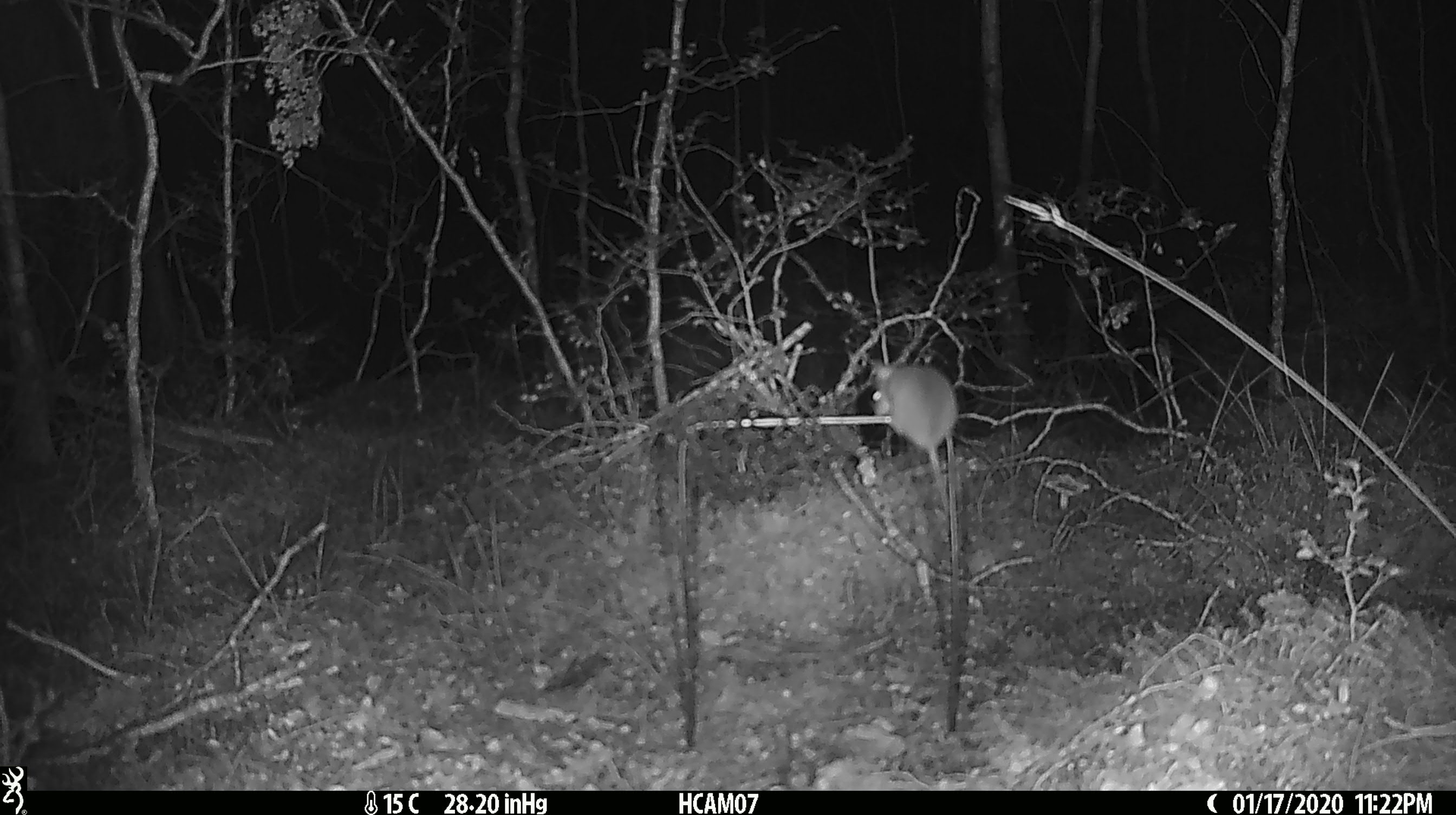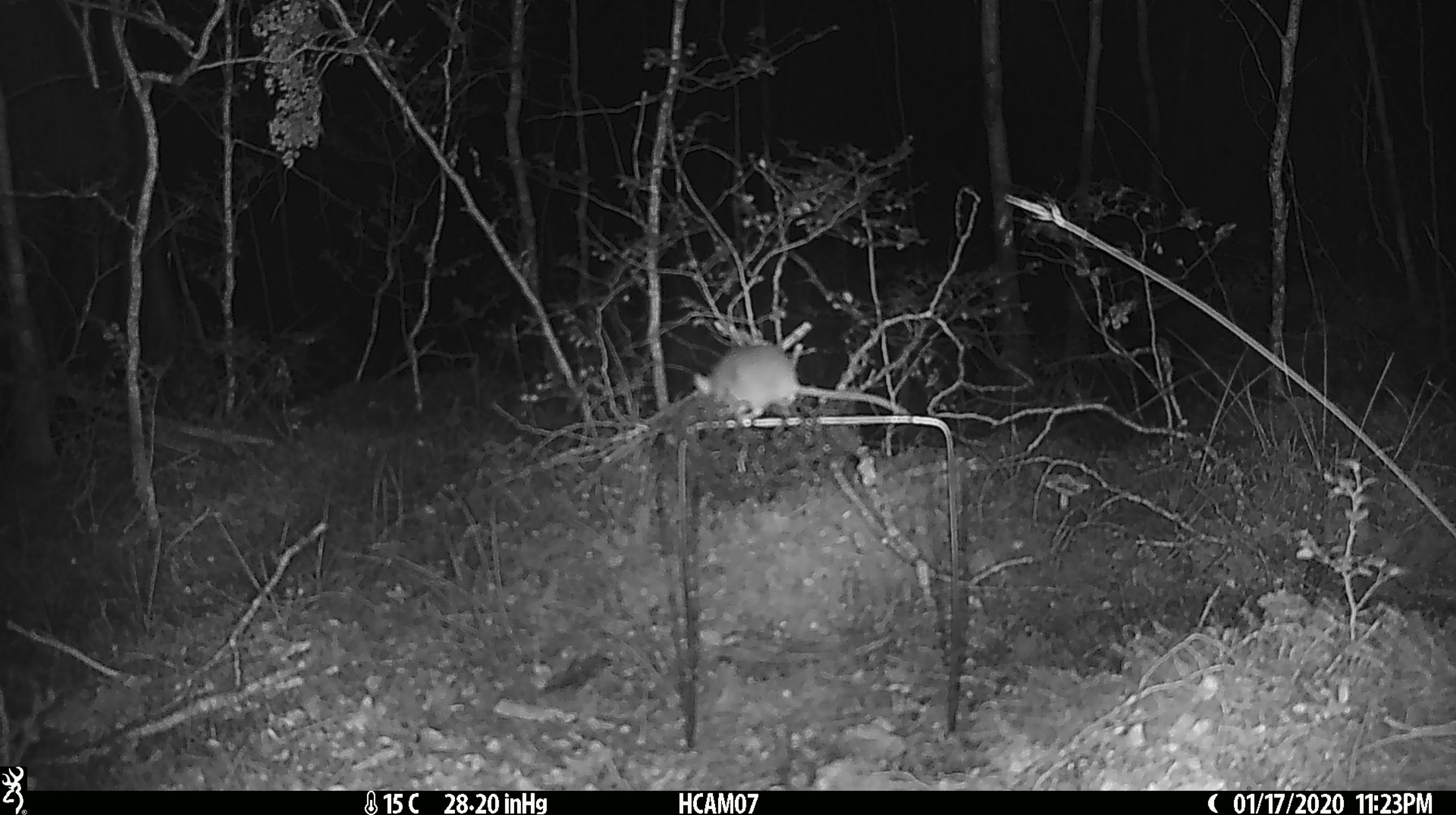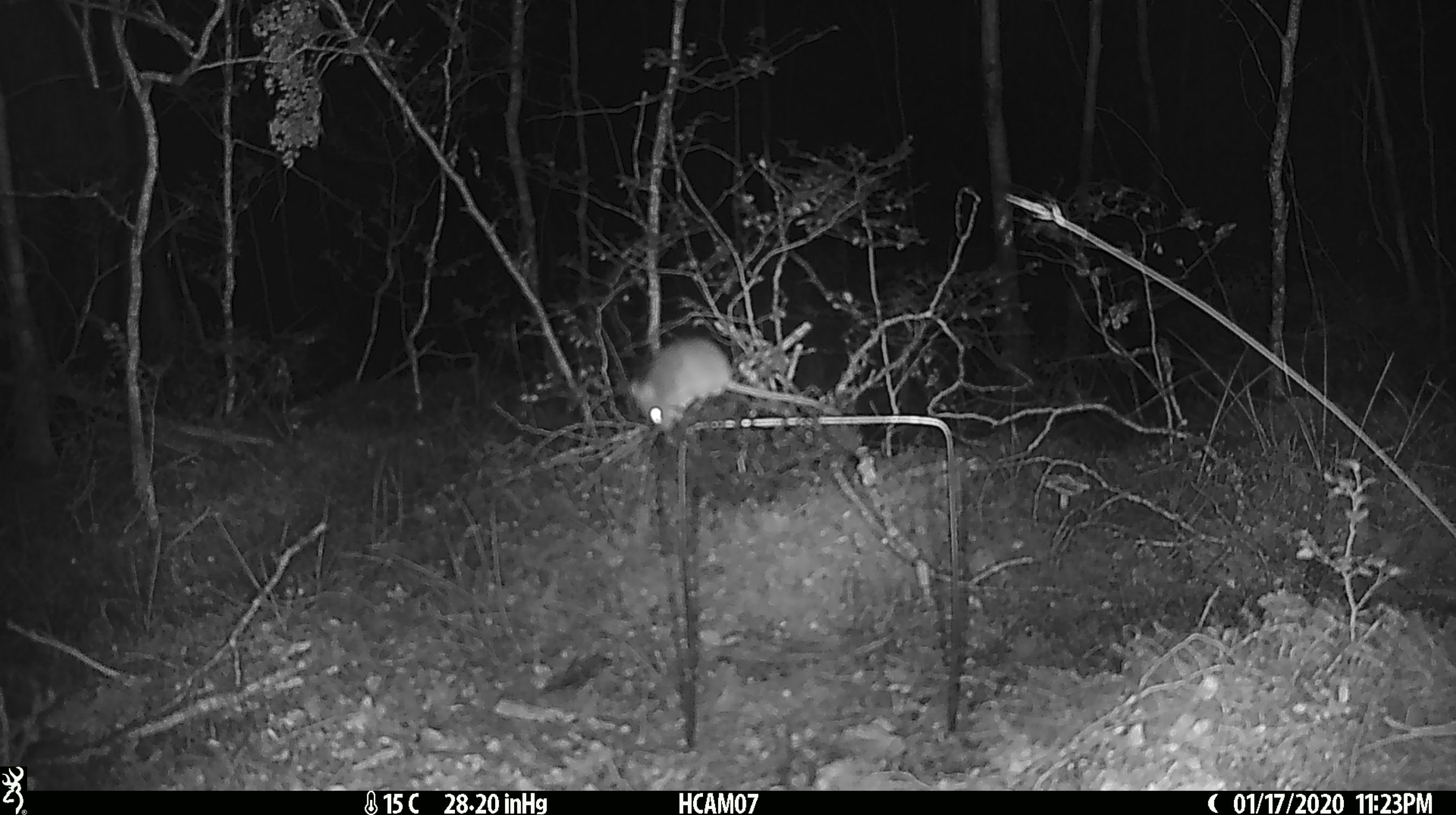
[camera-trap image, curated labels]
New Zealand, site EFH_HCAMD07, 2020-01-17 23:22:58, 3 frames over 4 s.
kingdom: Animalia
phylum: Chordata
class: Mammalia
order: Rodentia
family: Muridae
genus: Mus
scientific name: Mus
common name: mouse